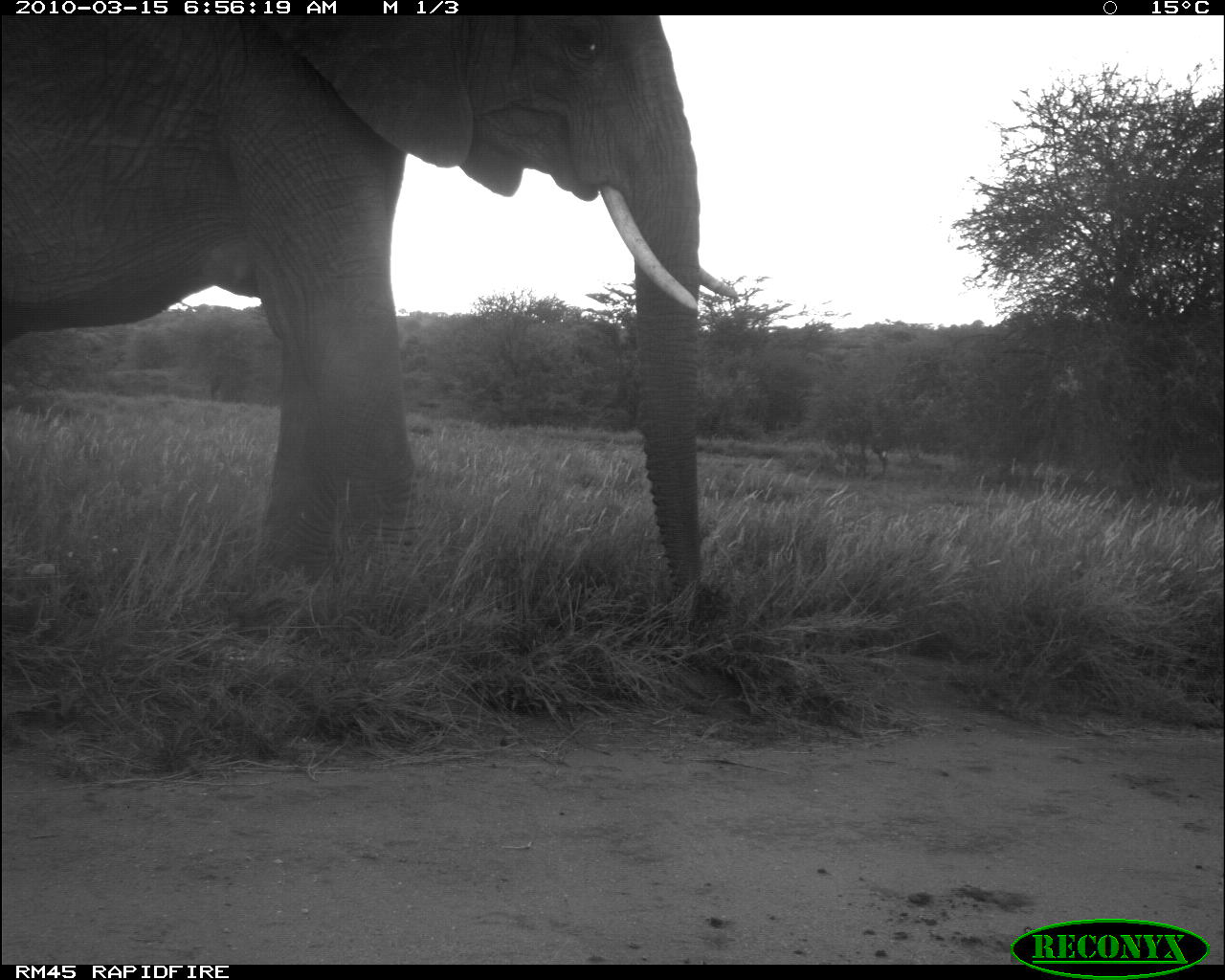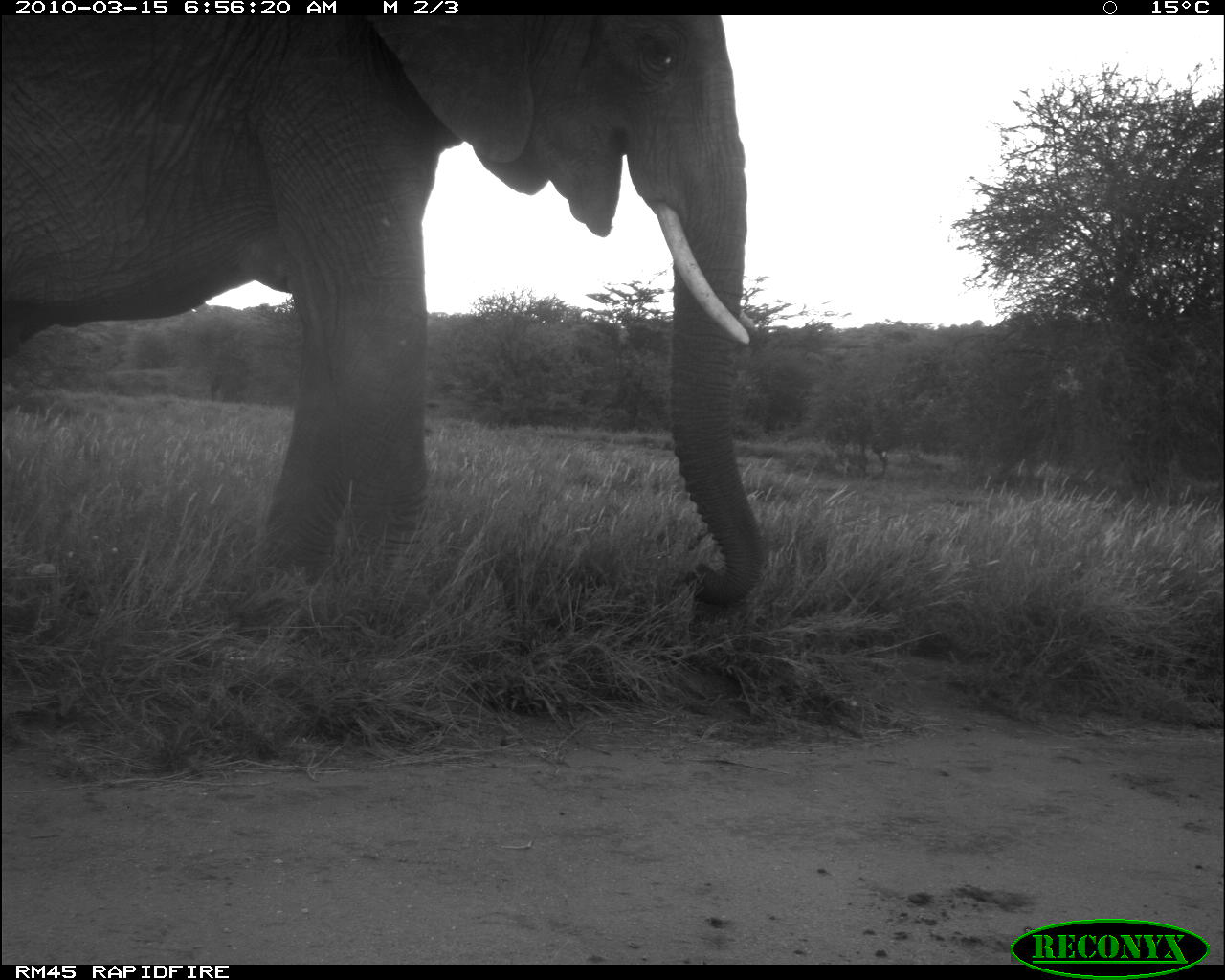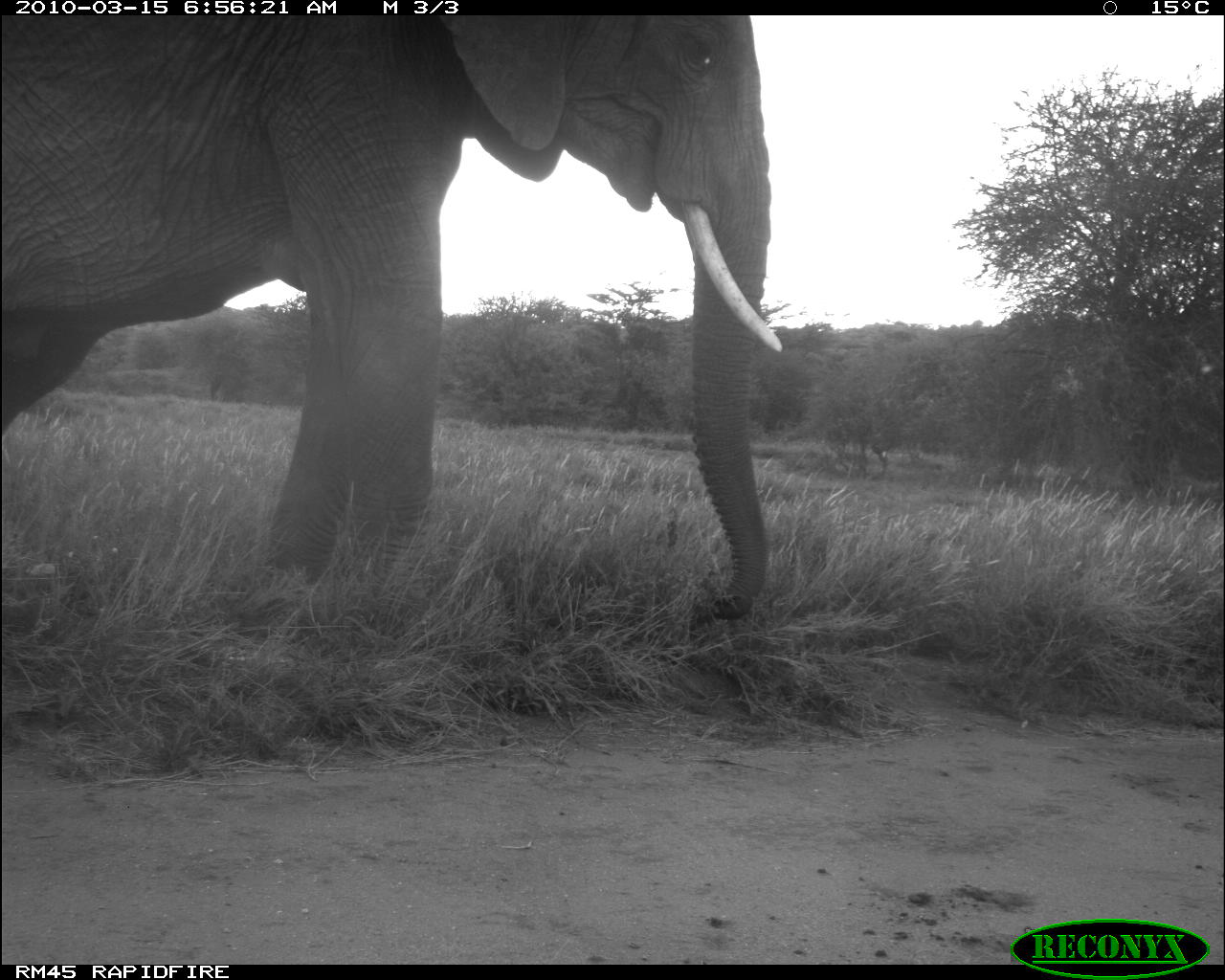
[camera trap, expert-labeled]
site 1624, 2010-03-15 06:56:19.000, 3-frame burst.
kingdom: Animalia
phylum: Chordata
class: Mammalia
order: Proboscidea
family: Elephantidae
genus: Loxodonta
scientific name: Loxodonta africana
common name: african bush elephant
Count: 1.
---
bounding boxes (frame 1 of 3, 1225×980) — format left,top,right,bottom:
loxodonta africana: 3,19,743,618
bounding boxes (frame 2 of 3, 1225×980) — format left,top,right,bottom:
loxodonta africana: 0,14,771,639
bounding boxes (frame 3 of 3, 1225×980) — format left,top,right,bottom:
loxodonta africana: 3,16,786,622